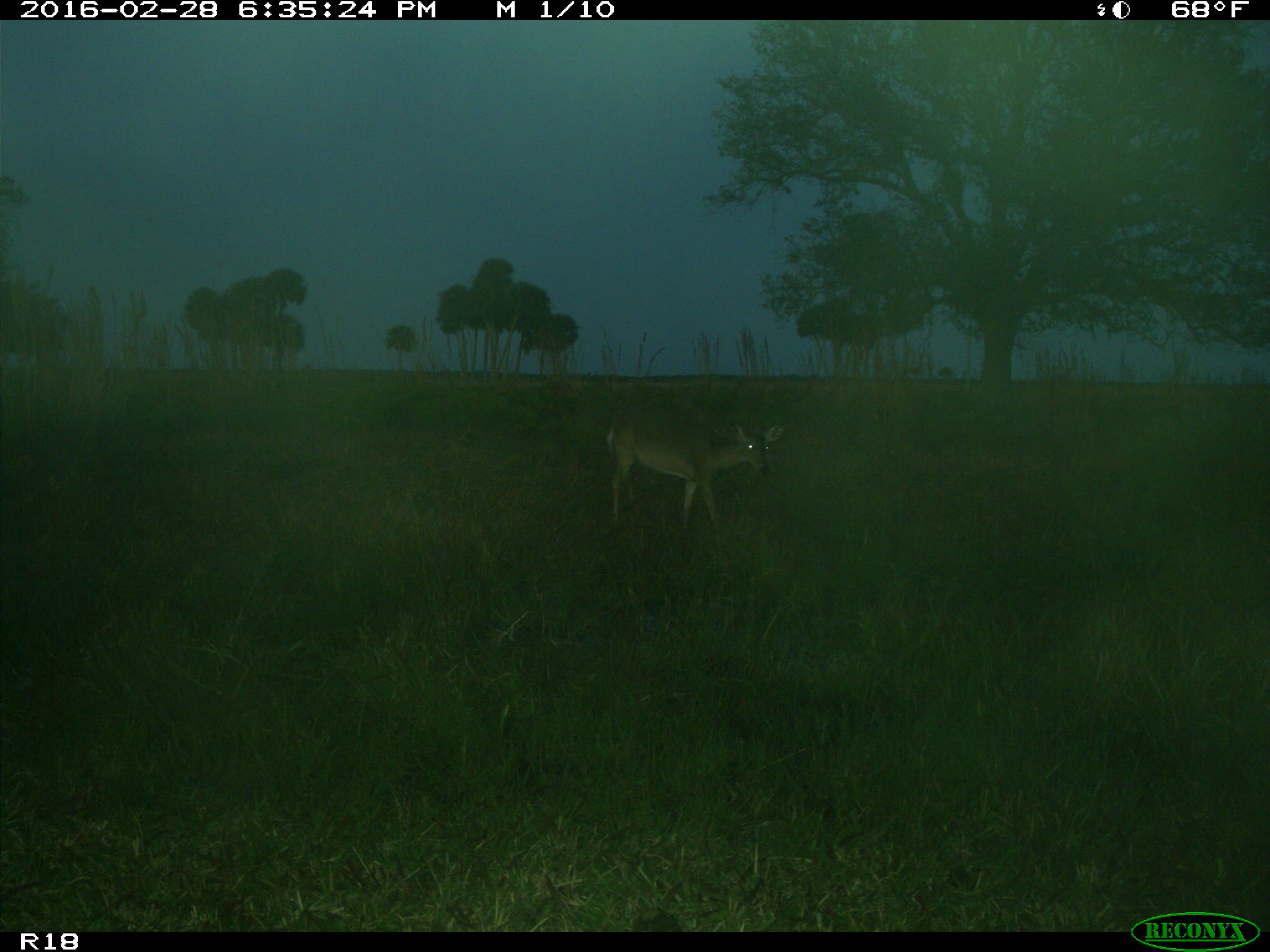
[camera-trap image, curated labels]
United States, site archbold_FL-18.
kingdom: Animalia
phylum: Chordata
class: Mammalia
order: Artiodactyla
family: Cervidae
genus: Odocoileus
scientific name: Odocoileus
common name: deer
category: unidentified deer